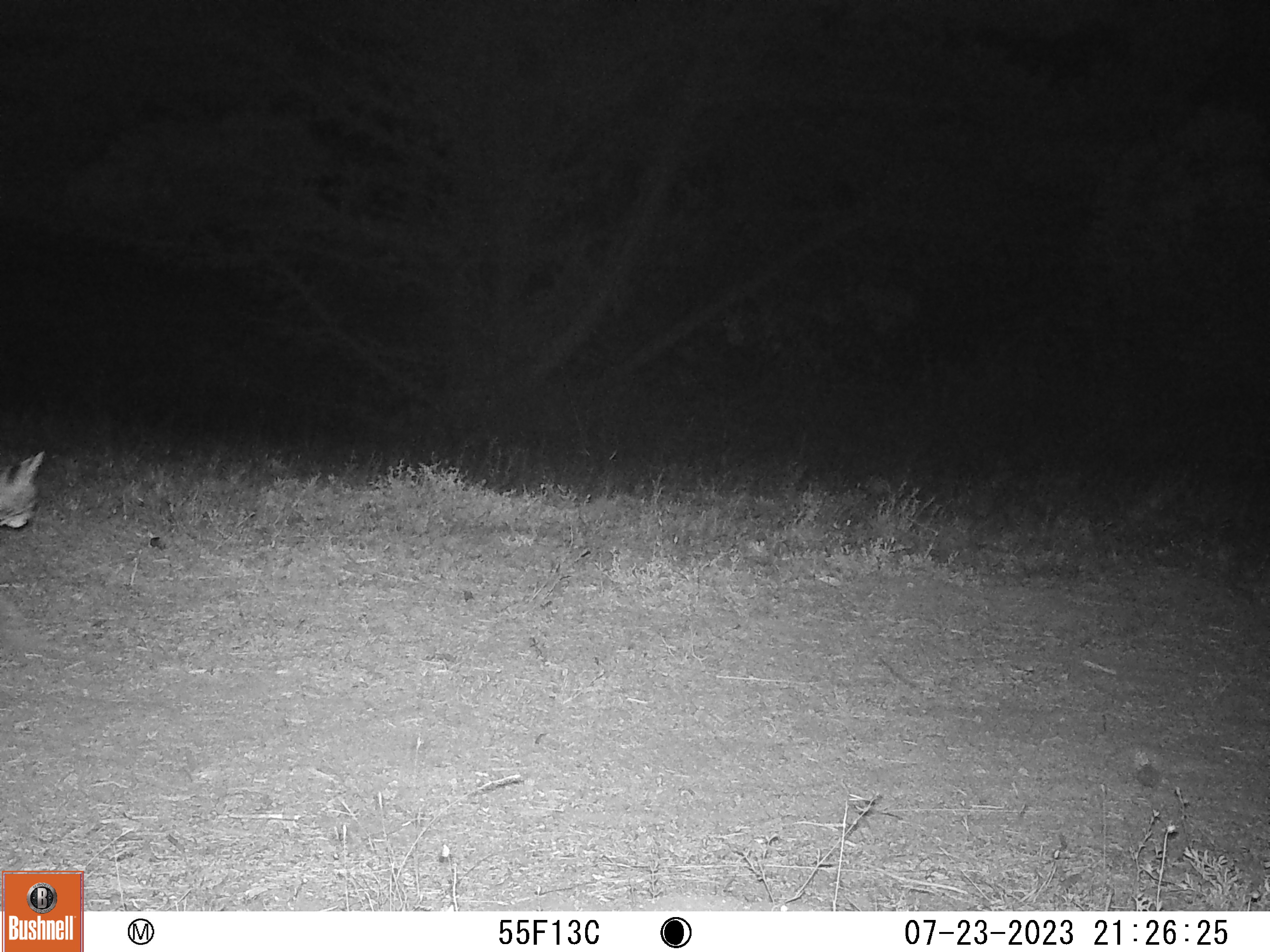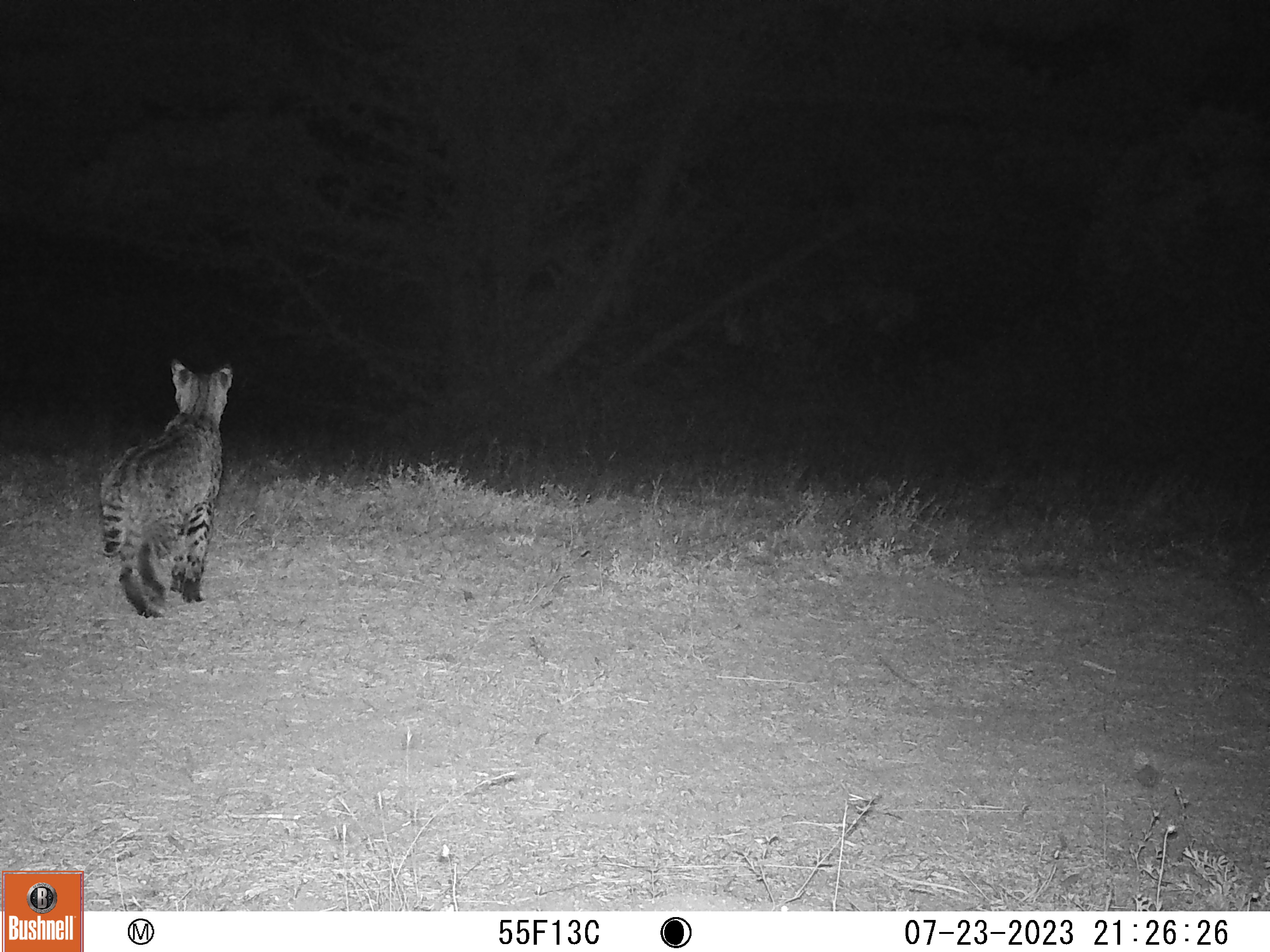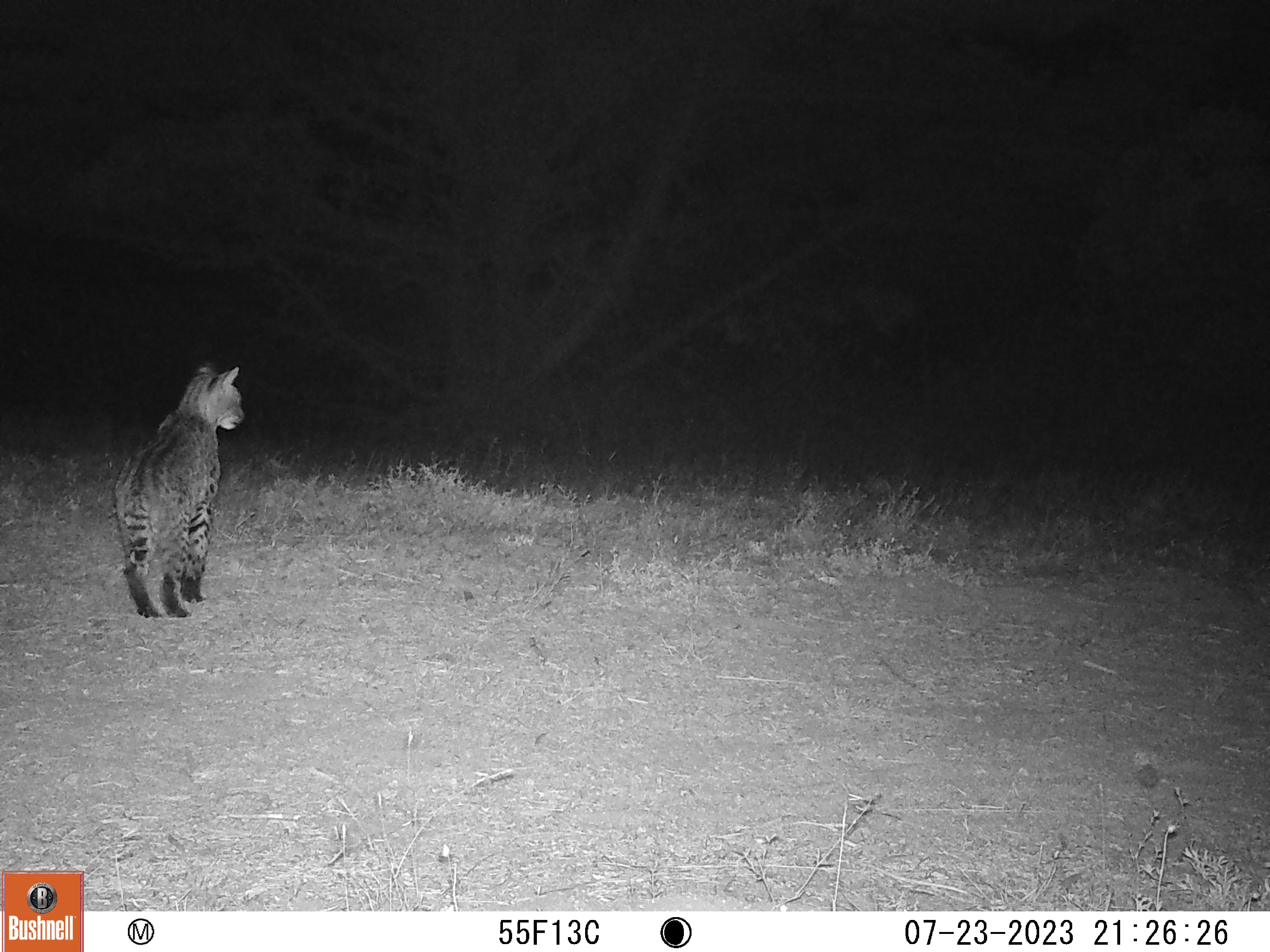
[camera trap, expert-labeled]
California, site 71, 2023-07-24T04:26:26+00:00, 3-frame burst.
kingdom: Animalia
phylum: Chordata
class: Mammalia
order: Carnivora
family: Felidae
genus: Lynx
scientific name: Lynx rufus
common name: bobcat